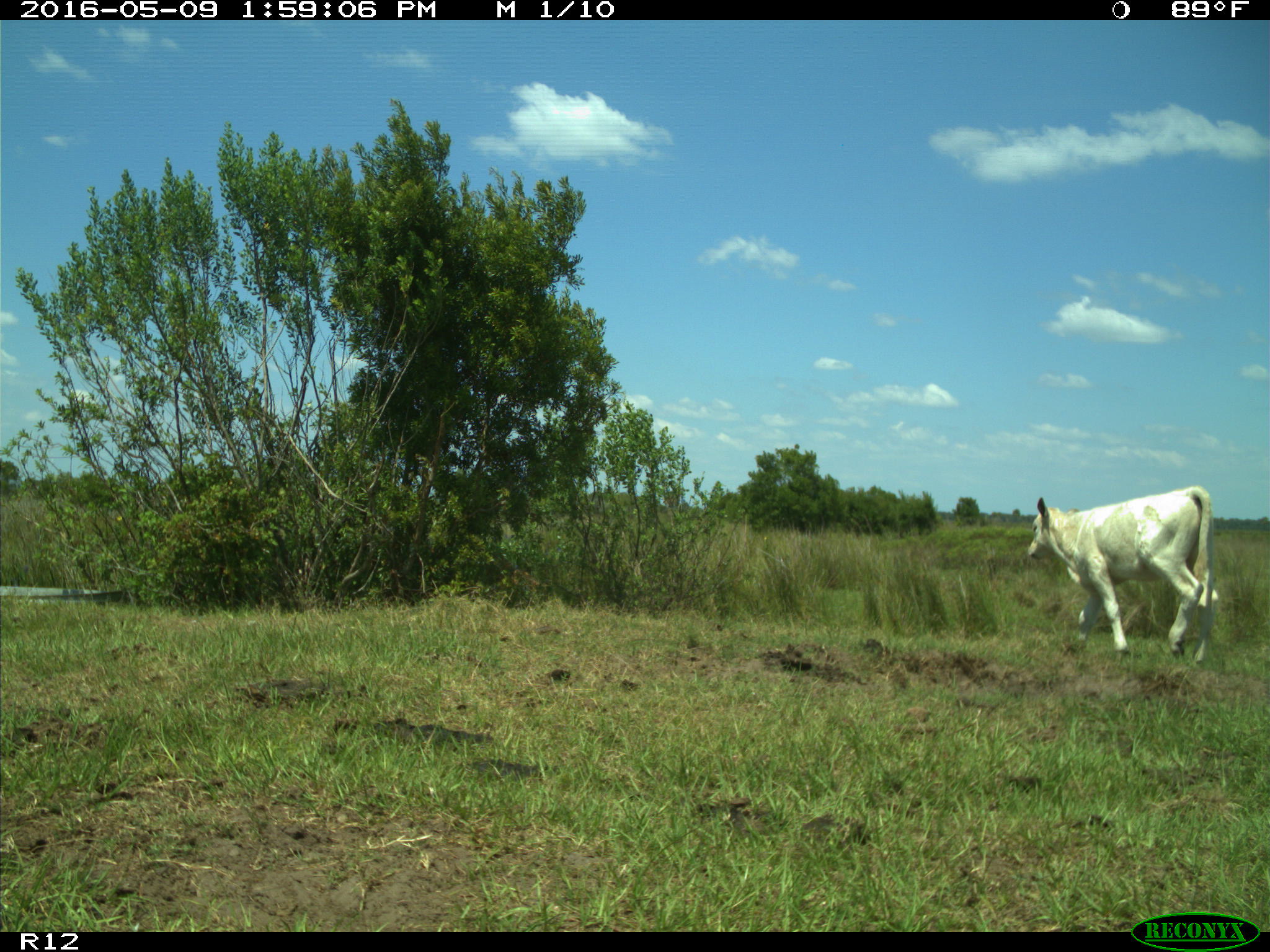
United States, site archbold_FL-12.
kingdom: Animalia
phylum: Chordata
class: Mammalia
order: Artiodactyla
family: Bovidae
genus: Bos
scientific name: Bos taurus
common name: domestic cow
Bos taurus (domestic cow).